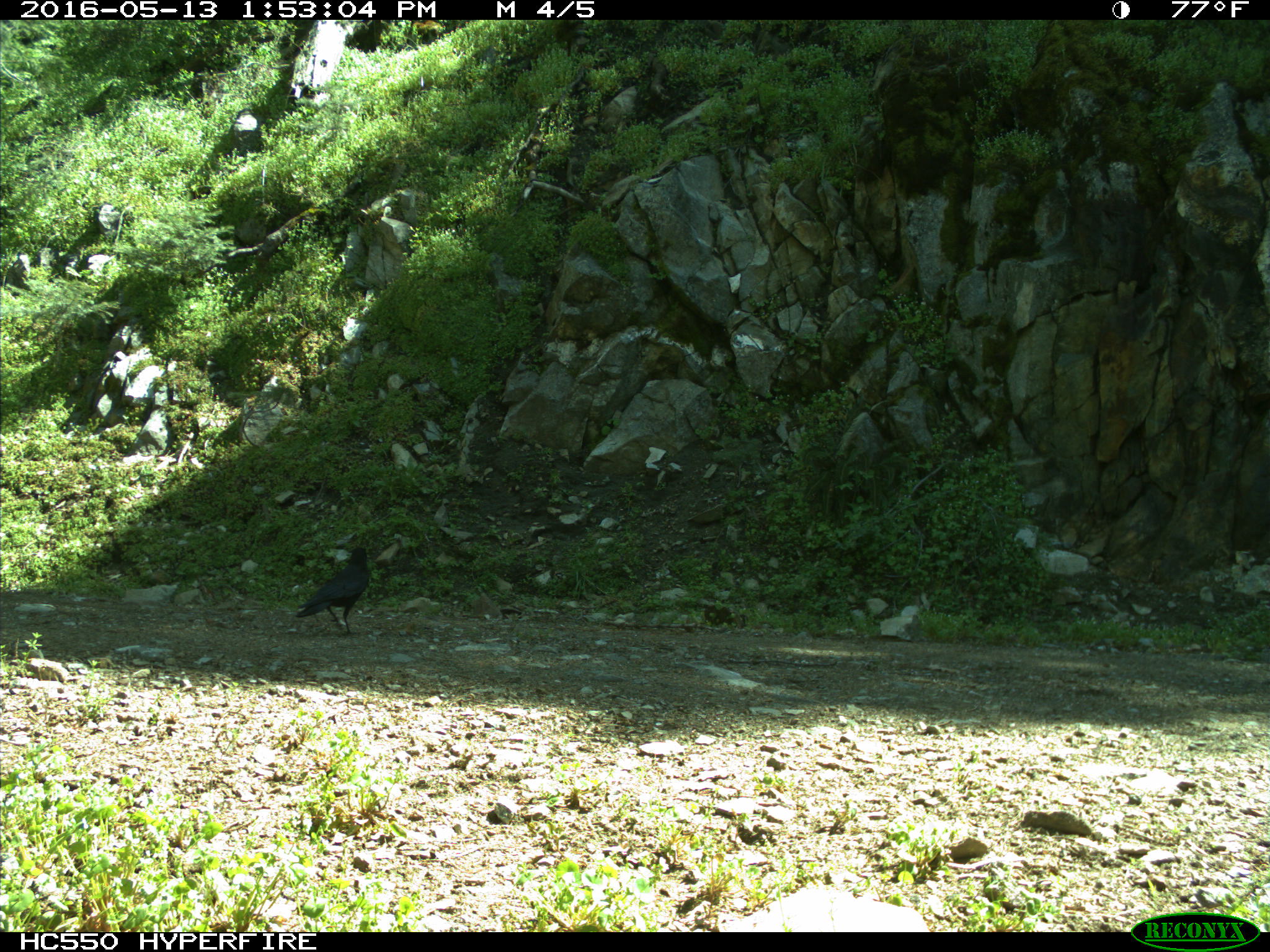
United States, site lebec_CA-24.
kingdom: Animalia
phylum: Chordata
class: Aves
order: Passeriformes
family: Corvidae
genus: Corvus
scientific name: Corvus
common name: crows and ravens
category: unidentified corvus